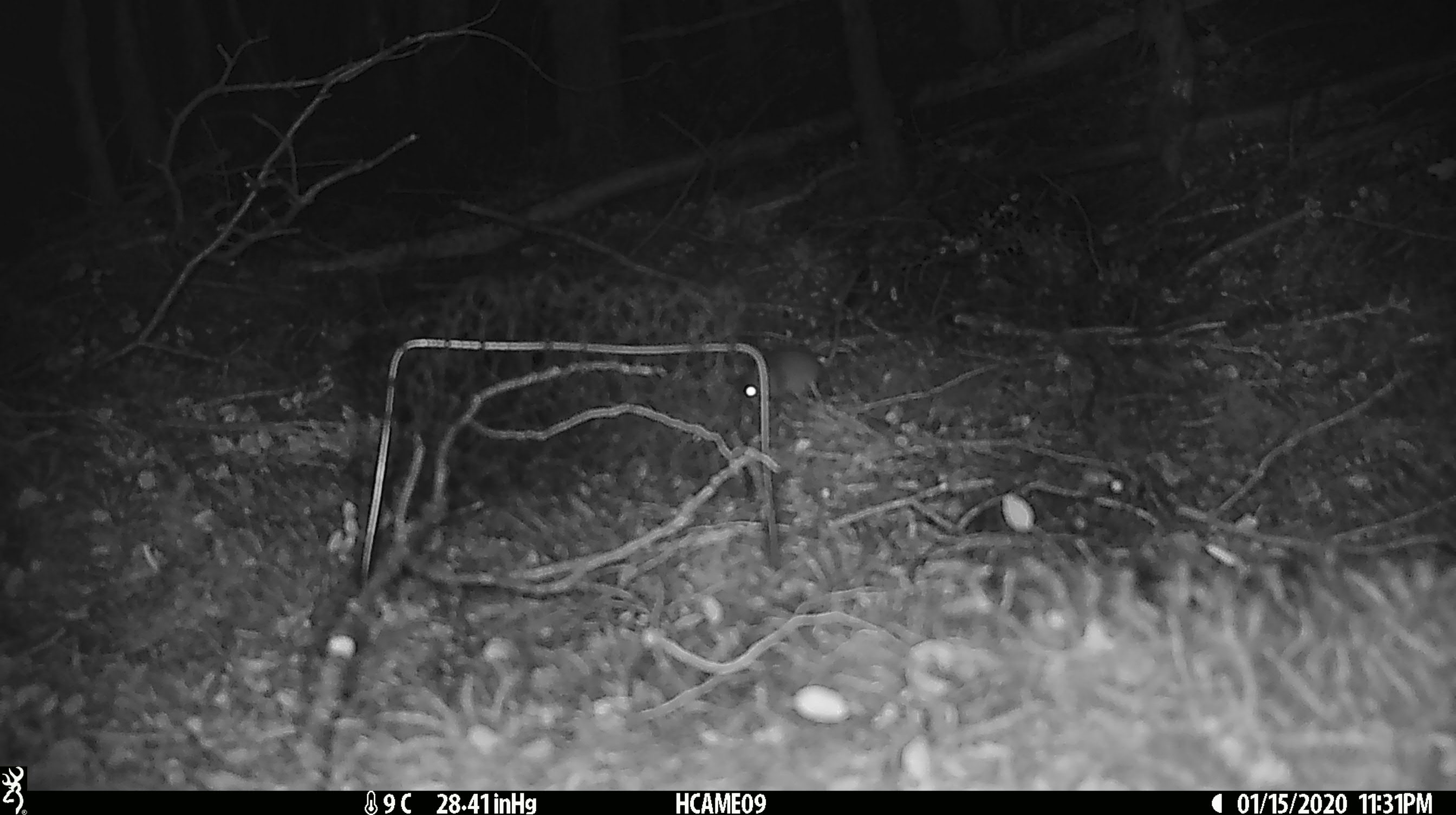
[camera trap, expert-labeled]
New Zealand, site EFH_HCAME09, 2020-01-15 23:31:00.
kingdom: Animalia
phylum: Chordata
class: Mammalia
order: Rodentia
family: Muridae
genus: Mus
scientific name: Mus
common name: mouse